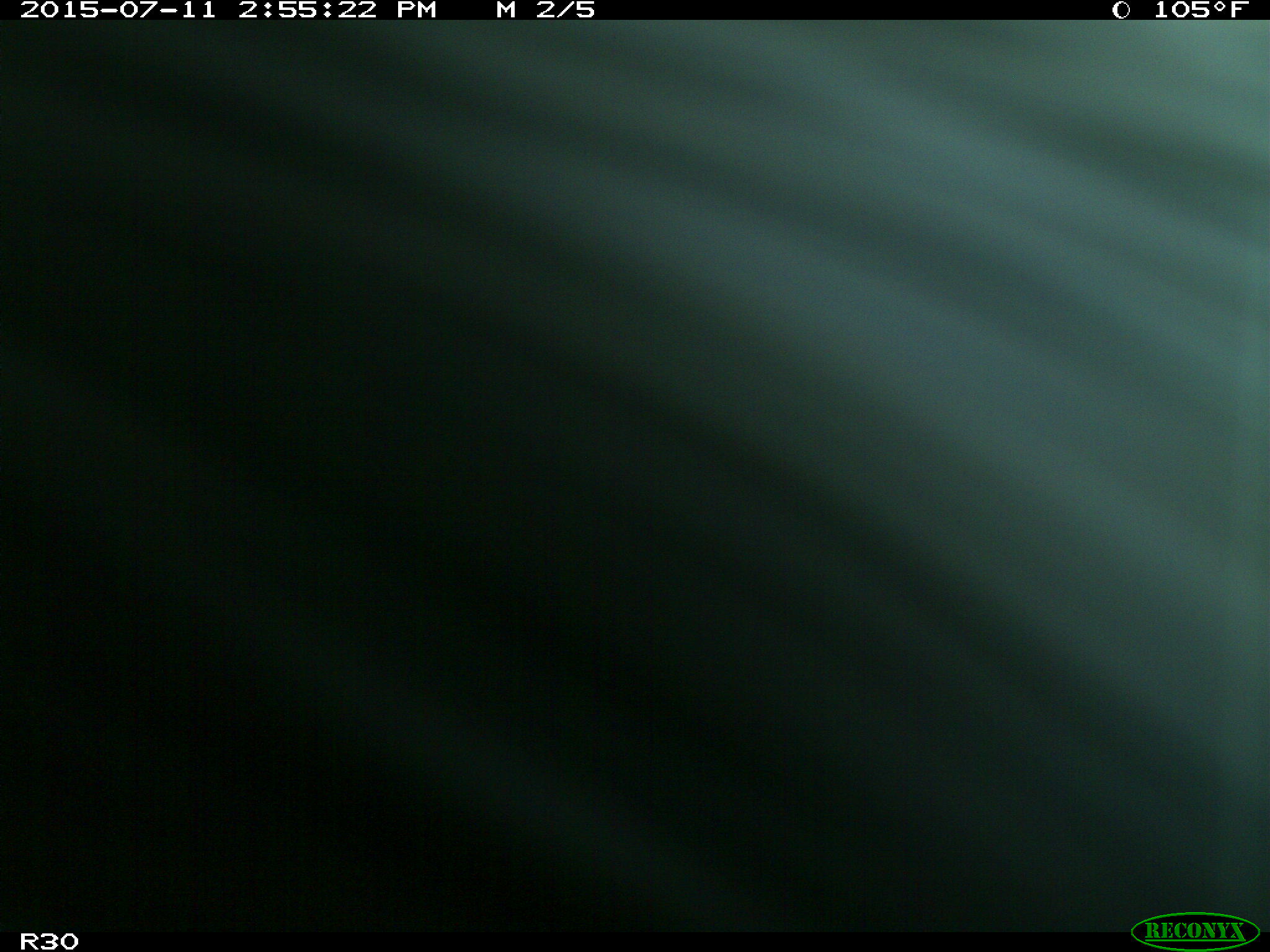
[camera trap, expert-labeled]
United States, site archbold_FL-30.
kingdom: Animalia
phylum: Chordata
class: Mammalia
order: Artiodactyla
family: Bovidae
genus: Bos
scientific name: Bos taurus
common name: domestic cow